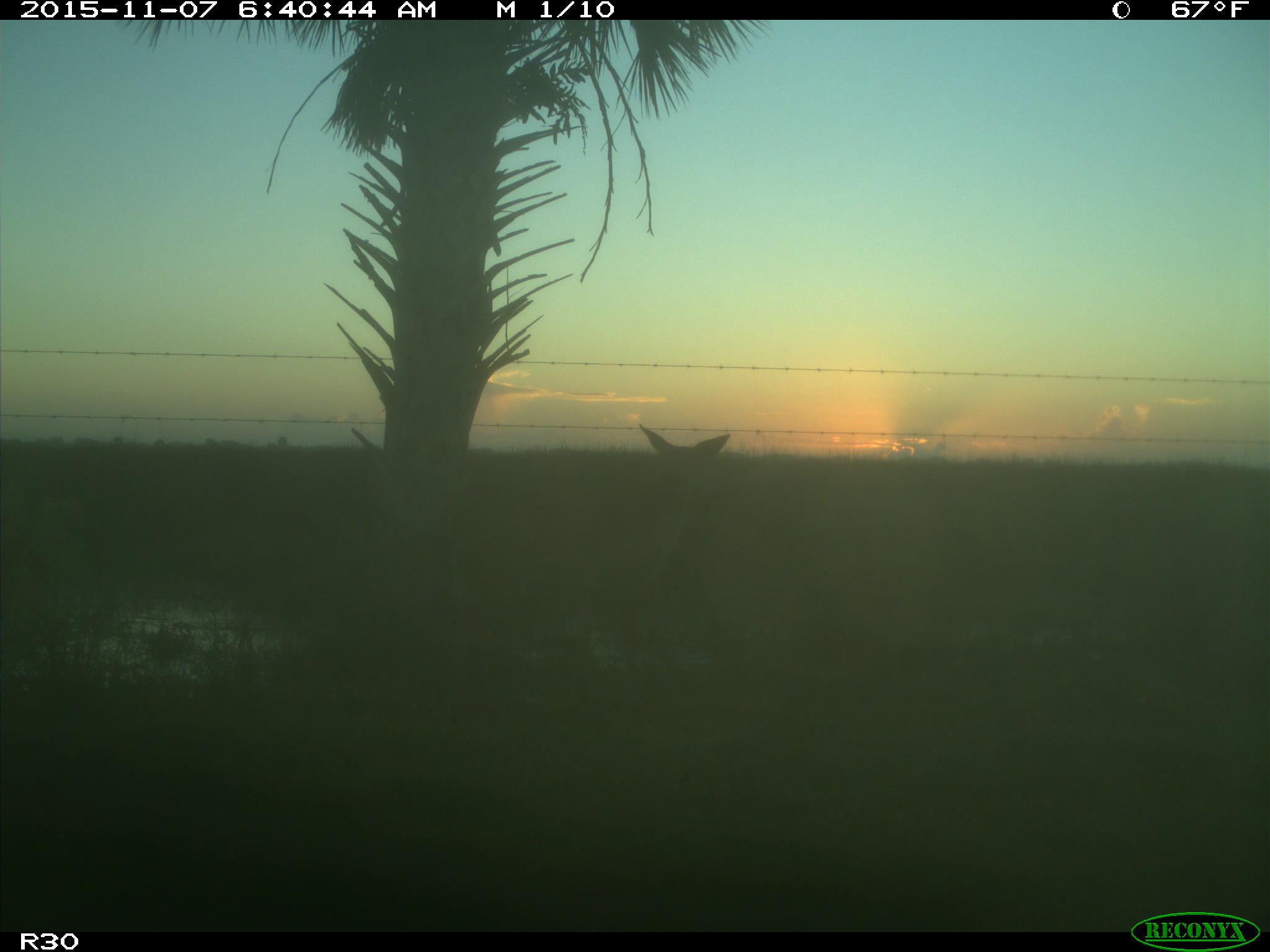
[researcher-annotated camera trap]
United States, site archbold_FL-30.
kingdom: Animalia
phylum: Chordata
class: Mammalia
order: Artiodactyla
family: Suidae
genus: Sus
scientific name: Sus scrofa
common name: wild boar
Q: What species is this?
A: Sus scrofa (wild boar).